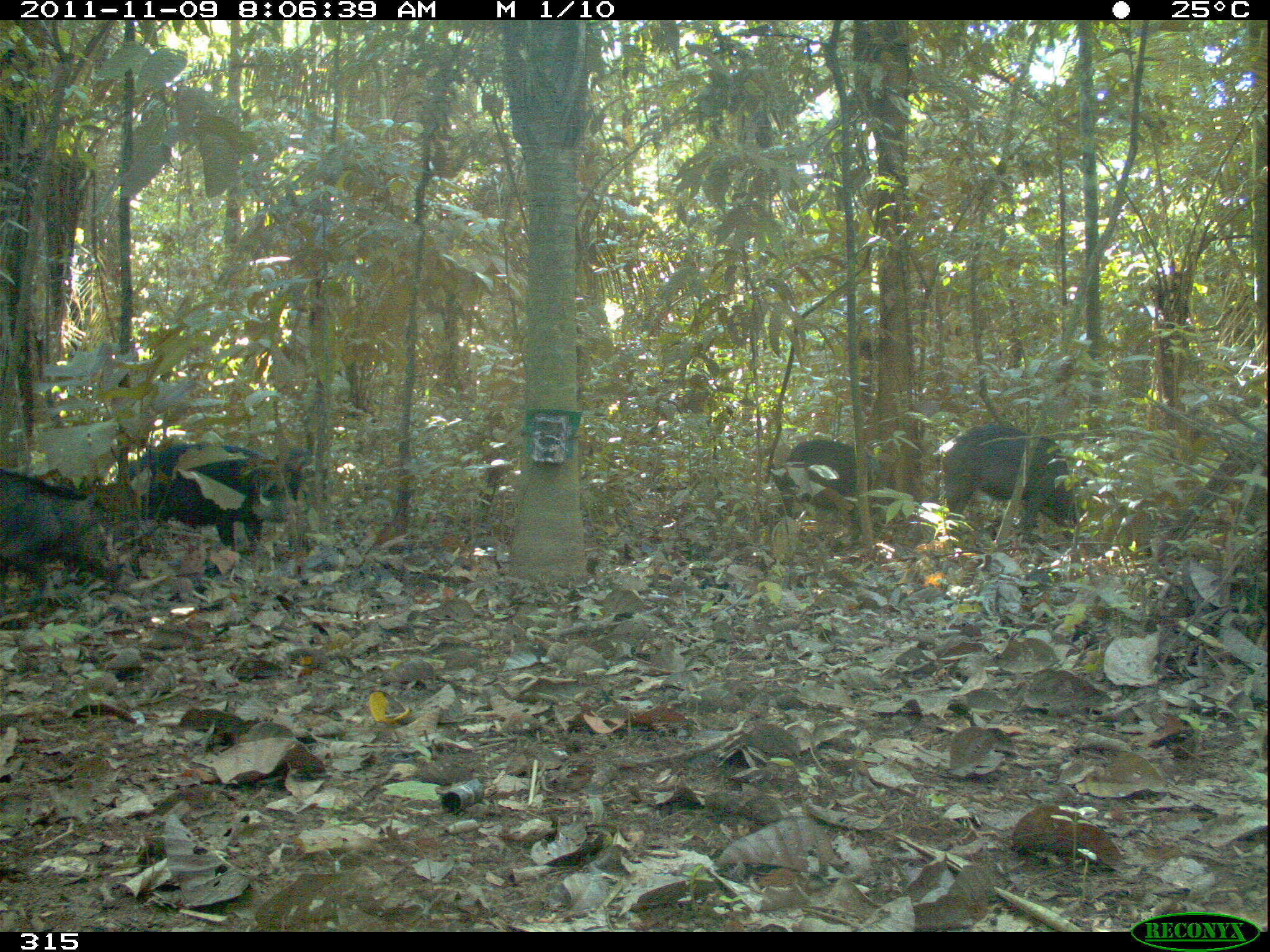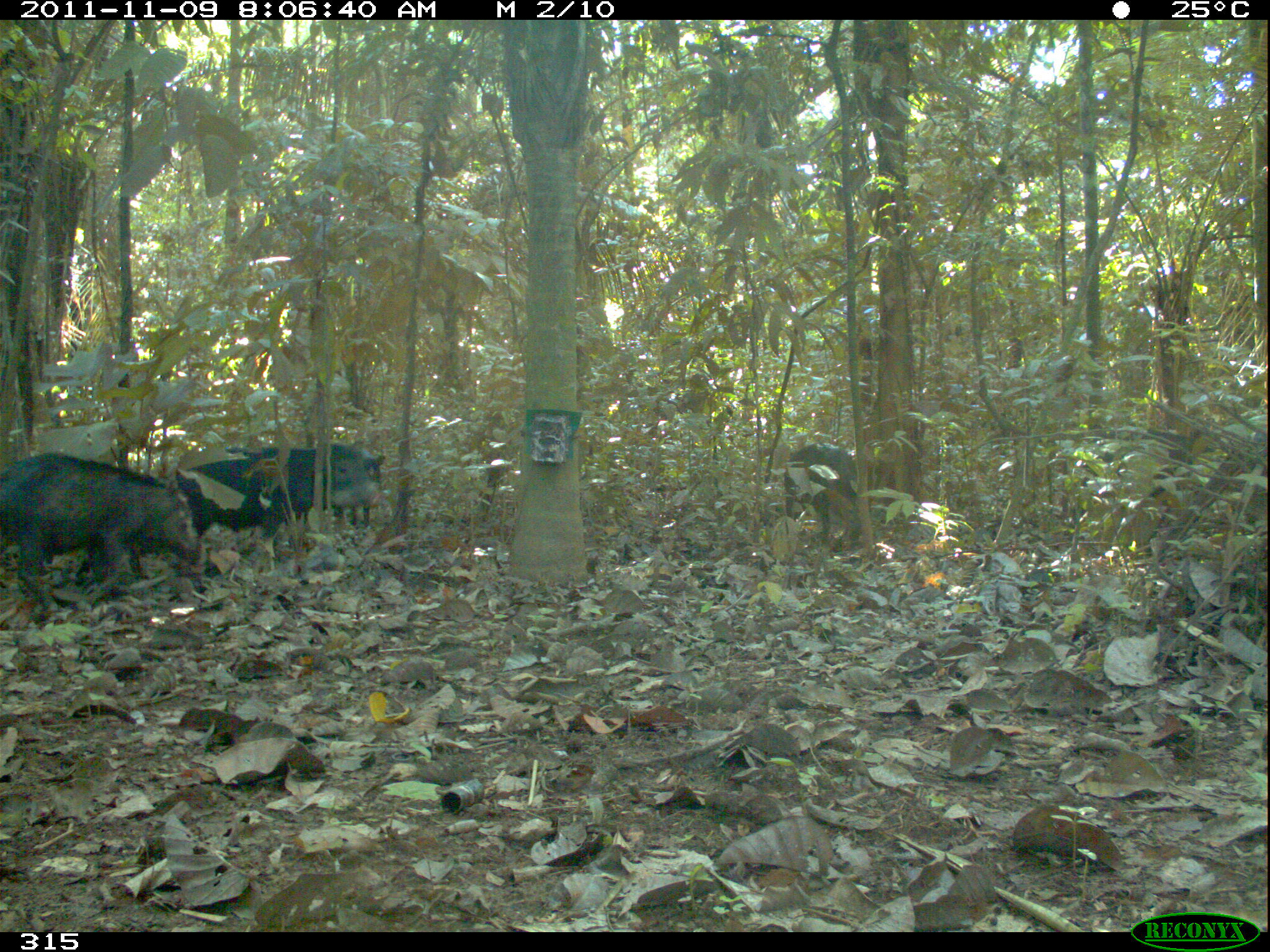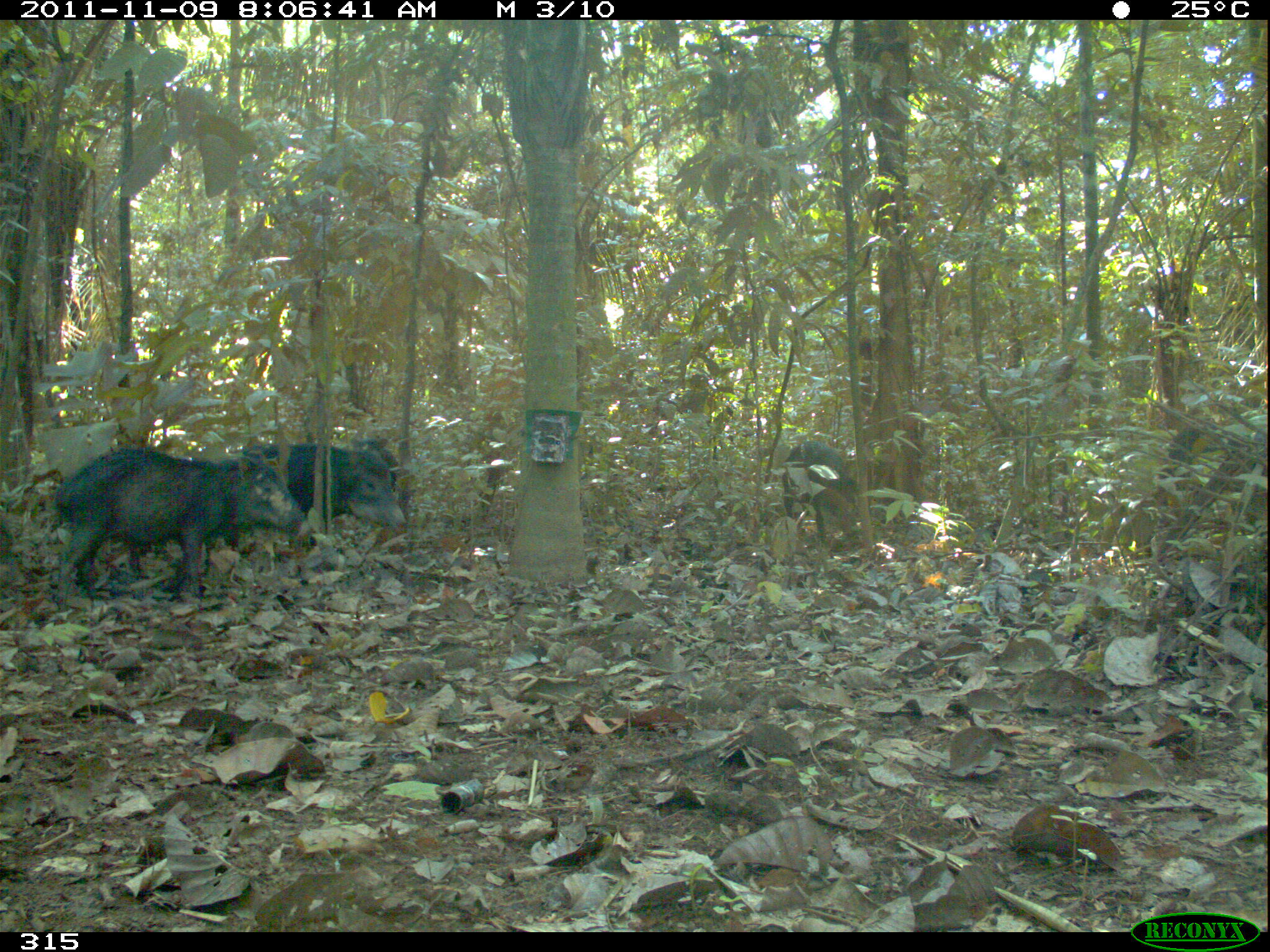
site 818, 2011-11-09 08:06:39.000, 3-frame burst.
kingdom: Animalia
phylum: Chordata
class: Mammalia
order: Artiodactyla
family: Tayassuidae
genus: Tayassu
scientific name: Tayassu pecari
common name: white-lipped peccary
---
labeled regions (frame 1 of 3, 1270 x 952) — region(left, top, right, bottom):
tayassu pecari: region(133, 438, 302, 557); region(942, 425, 1081, 547); region(0, 468, 121, 603); region(776, 438, 896, 548)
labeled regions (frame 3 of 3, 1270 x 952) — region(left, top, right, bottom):
tayassu pecari: region(51, 443, 302, 603); region(260, 442, 405, 547); region(781, 440, 859, 543); region(356, 437, 396, 490)